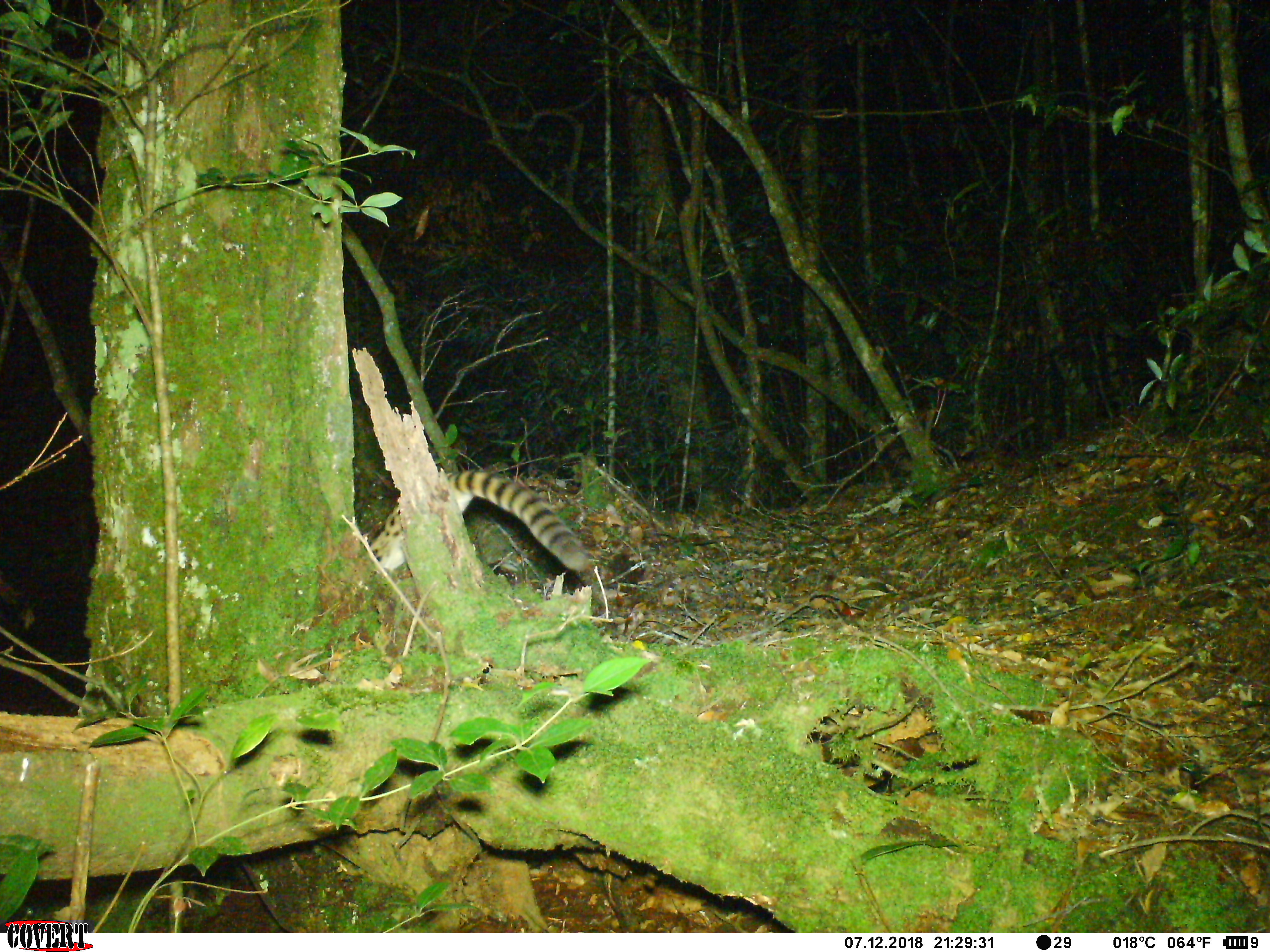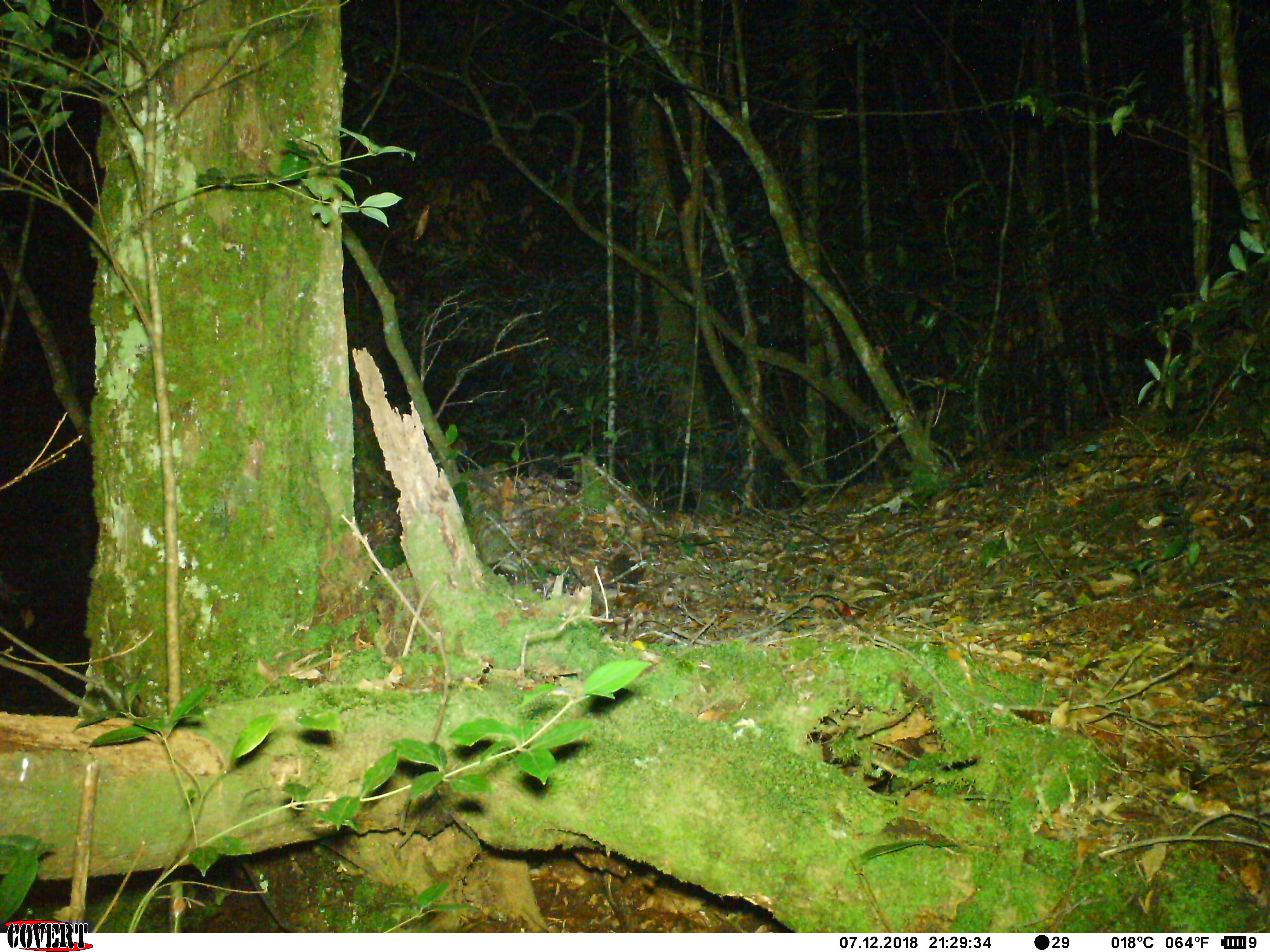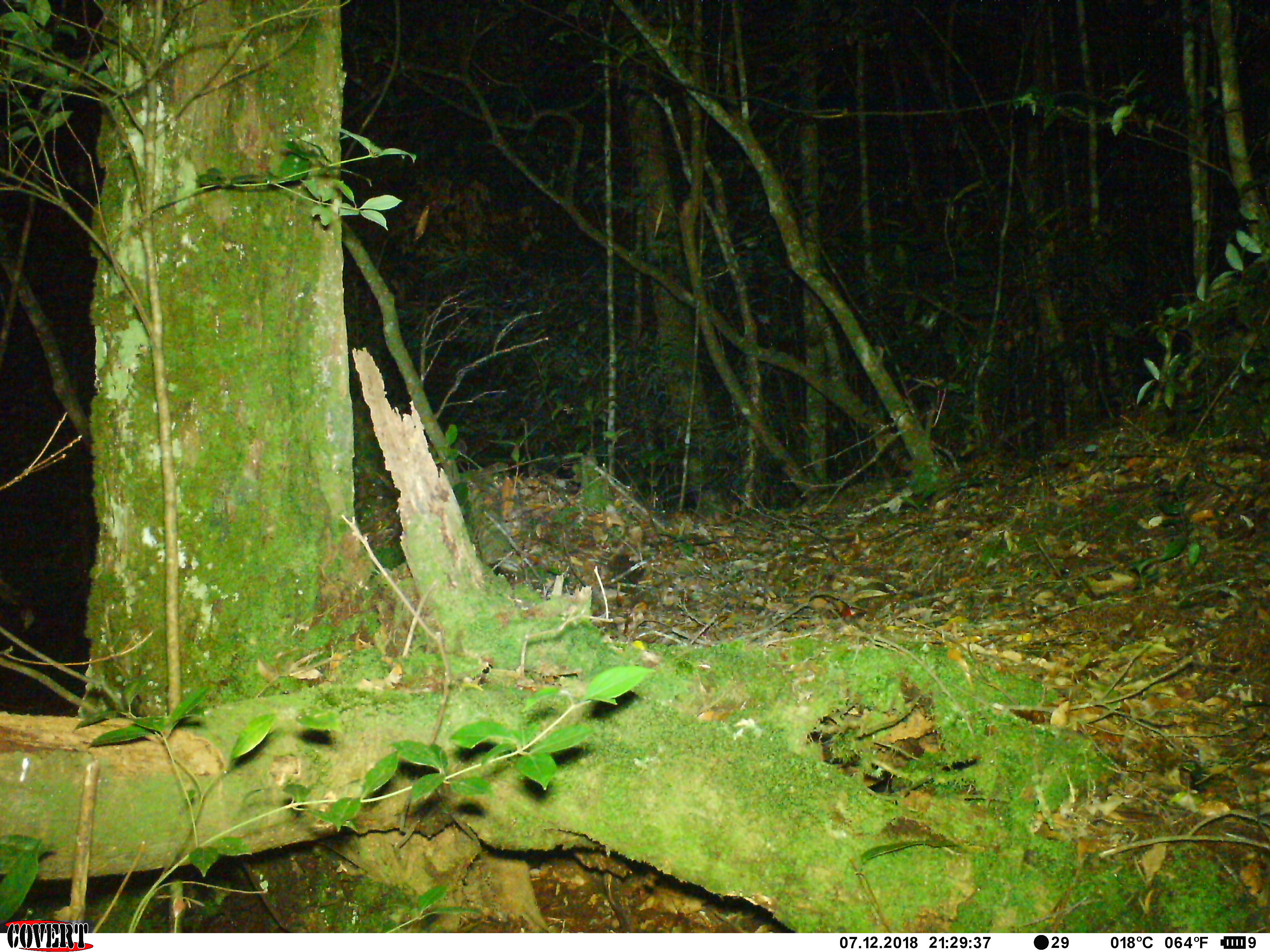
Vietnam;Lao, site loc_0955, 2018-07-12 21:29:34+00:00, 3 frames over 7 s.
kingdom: Animalia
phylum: Chordata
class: Mammalia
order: Carnivora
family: Prionodontidae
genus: Prionodon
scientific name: Prionodon pardicolor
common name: spotted linsang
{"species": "spotted linsang (Prionodon pardicolor)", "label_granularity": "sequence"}